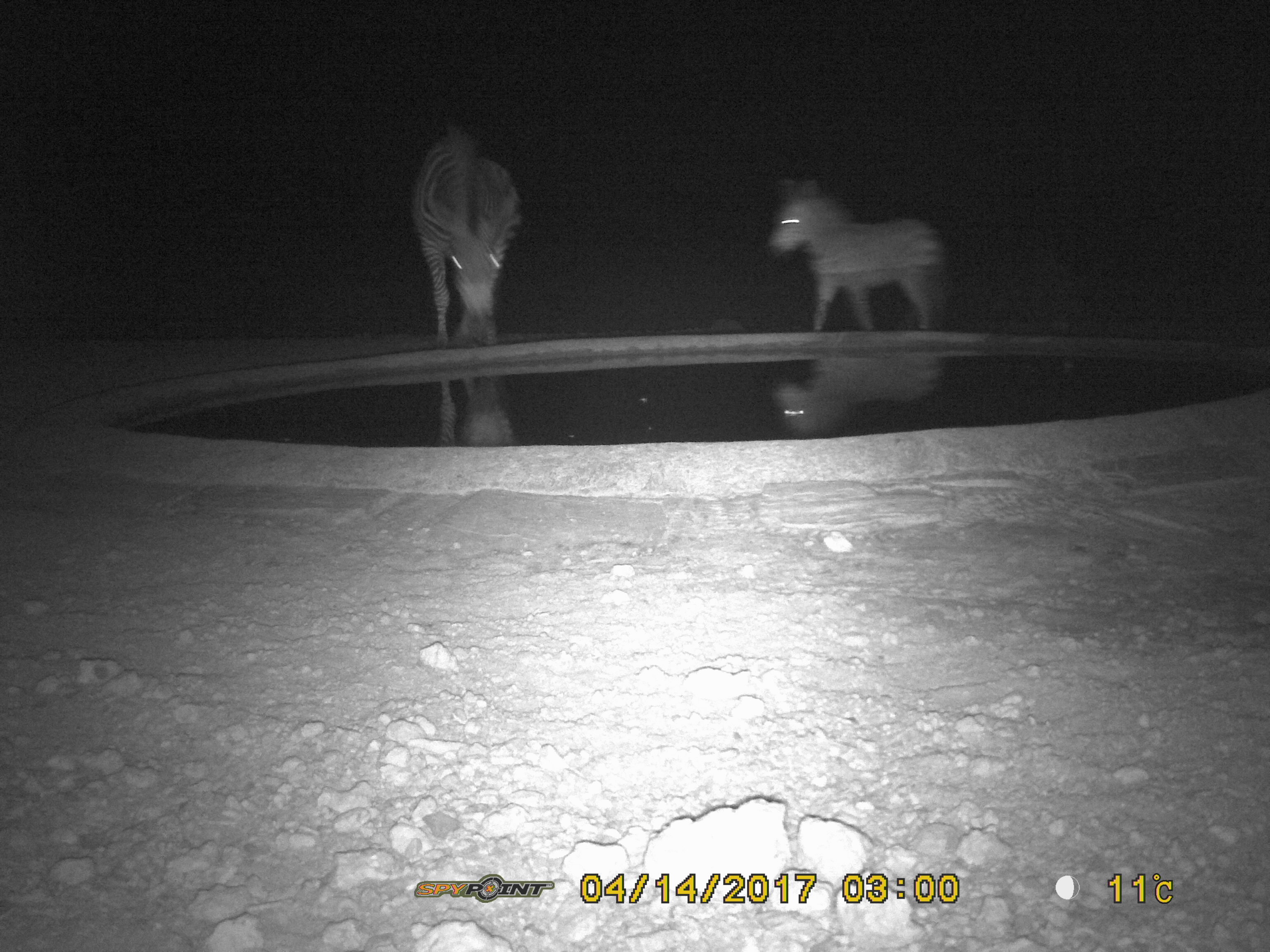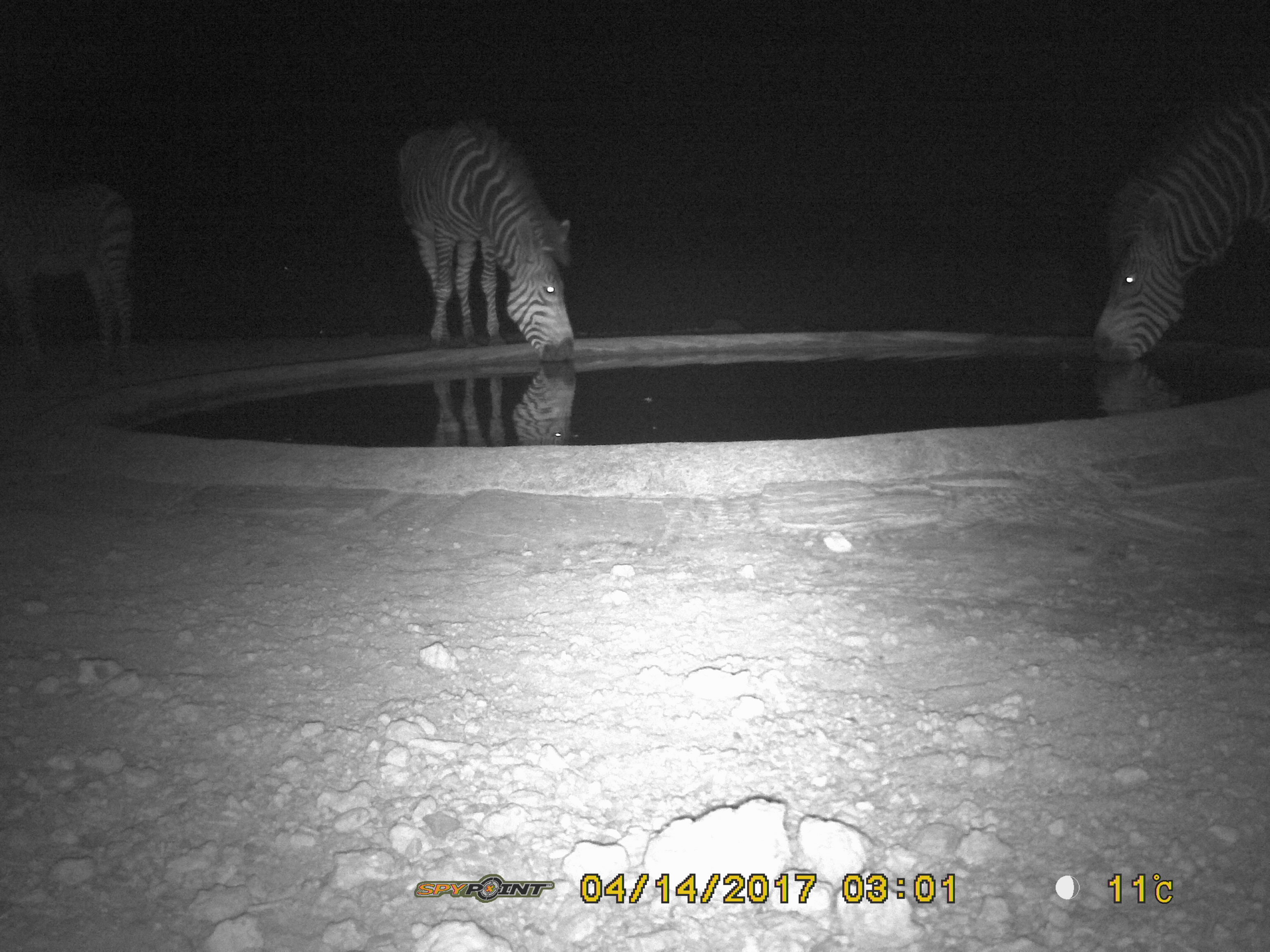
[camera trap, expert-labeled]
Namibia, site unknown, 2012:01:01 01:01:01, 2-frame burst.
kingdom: Animalia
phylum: Chordata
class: Mammalia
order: Perissodactyla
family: Equidae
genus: Equus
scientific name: Equus zebra hartmannae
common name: hartmann's mountain zebra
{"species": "Equus zebra hartmannae (hartmann's mountain zebra)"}